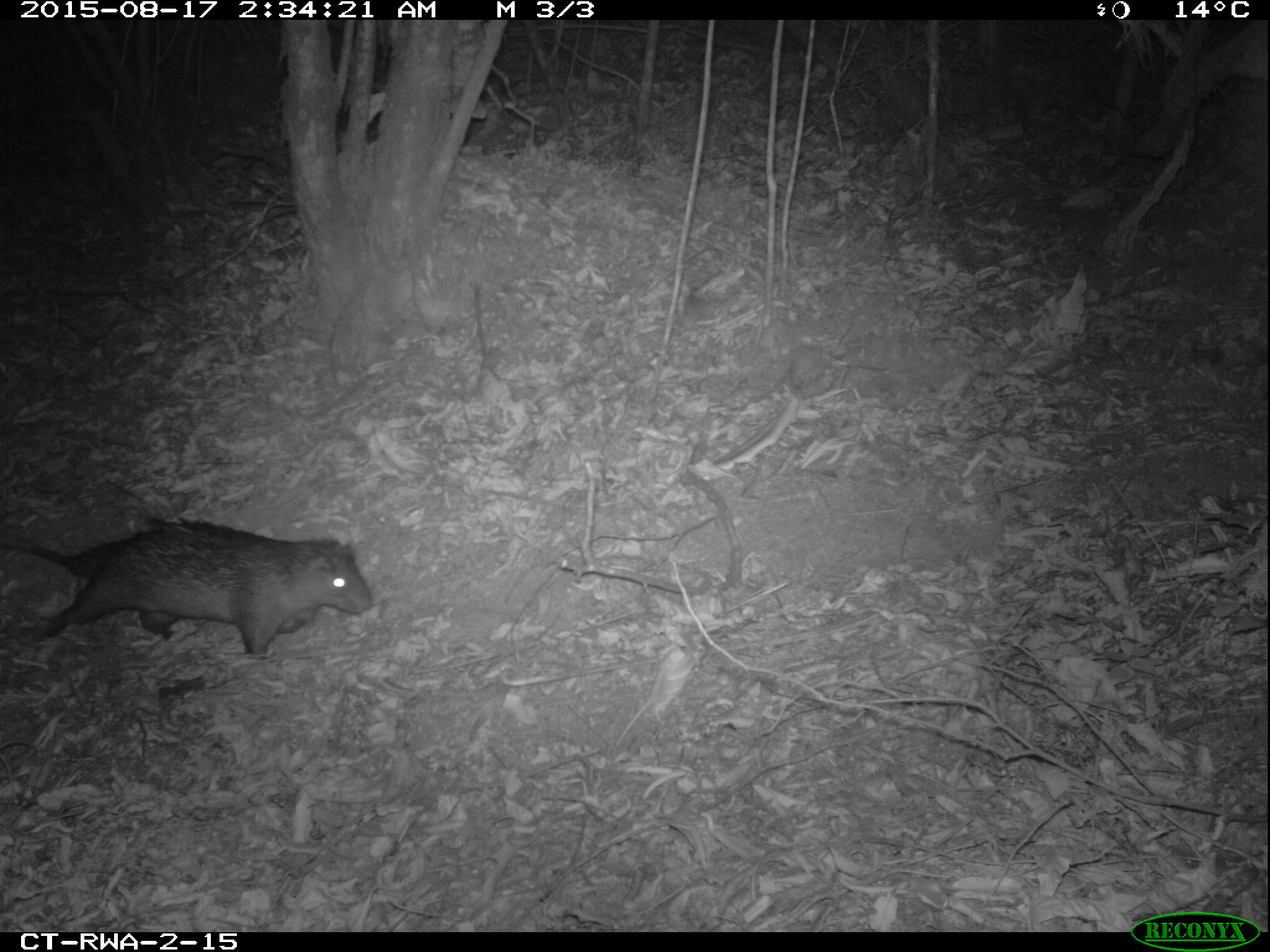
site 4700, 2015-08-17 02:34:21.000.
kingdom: Animalia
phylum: Chordata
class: Mammalia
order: Rodentia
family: Hystricidae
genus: Atherurus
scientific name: Atherurus africanus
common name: african brush-tailed porcupine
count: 1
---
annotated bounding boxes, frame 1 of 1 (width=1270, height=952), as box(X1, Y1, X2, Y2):
atherurus africanus: box(2, 511, 375, 654)